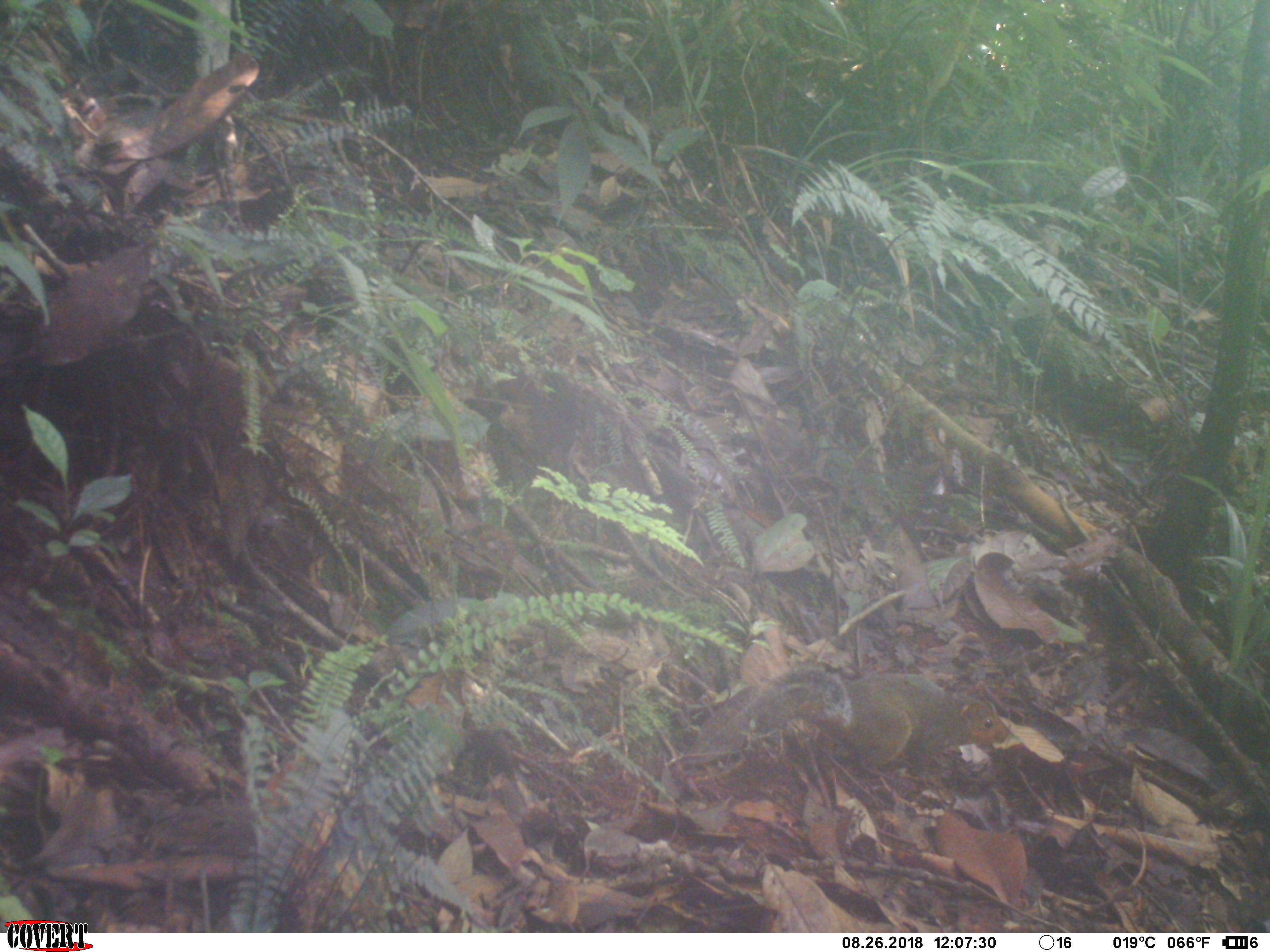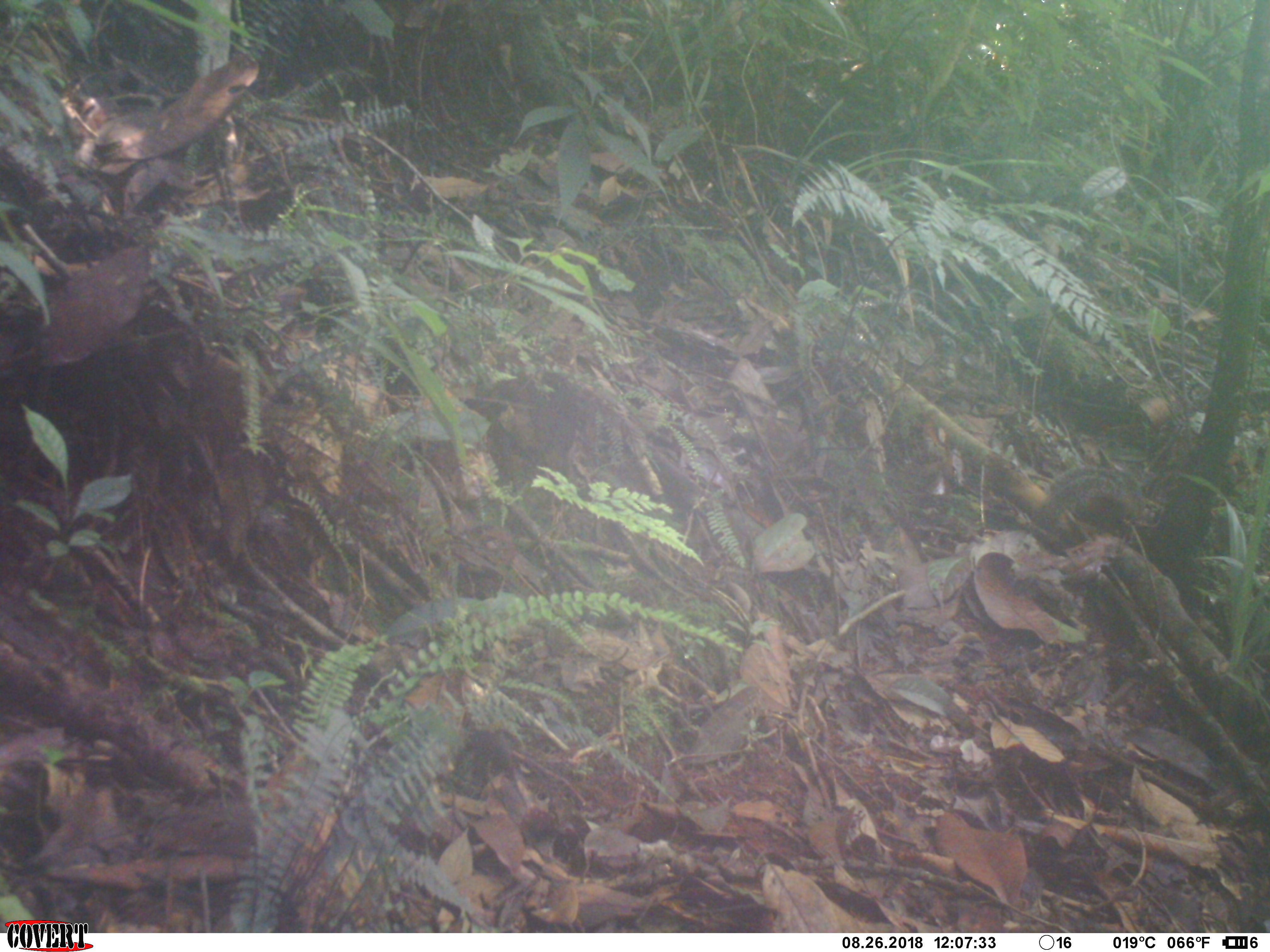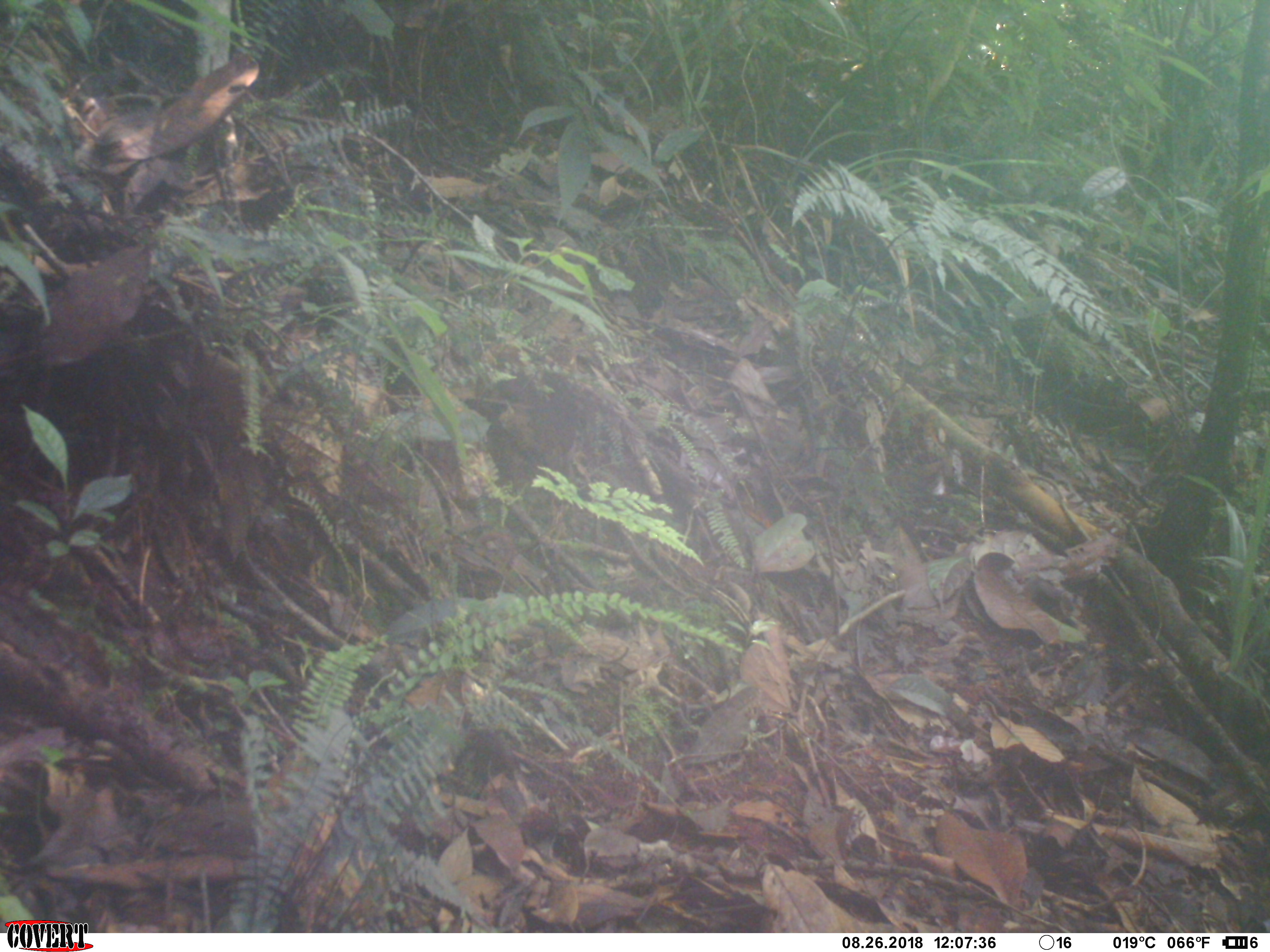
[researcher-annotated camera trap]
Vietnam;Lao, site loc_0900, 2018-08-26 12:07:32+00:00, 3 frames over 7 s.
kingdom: Animalia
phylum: Chordata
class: Mammalia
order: Rodentia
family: Sciuridae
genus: Dremomys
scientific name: Dremomys rufigenis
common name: red-cheeked squirrel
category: red cheeked squirrel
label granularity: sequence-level